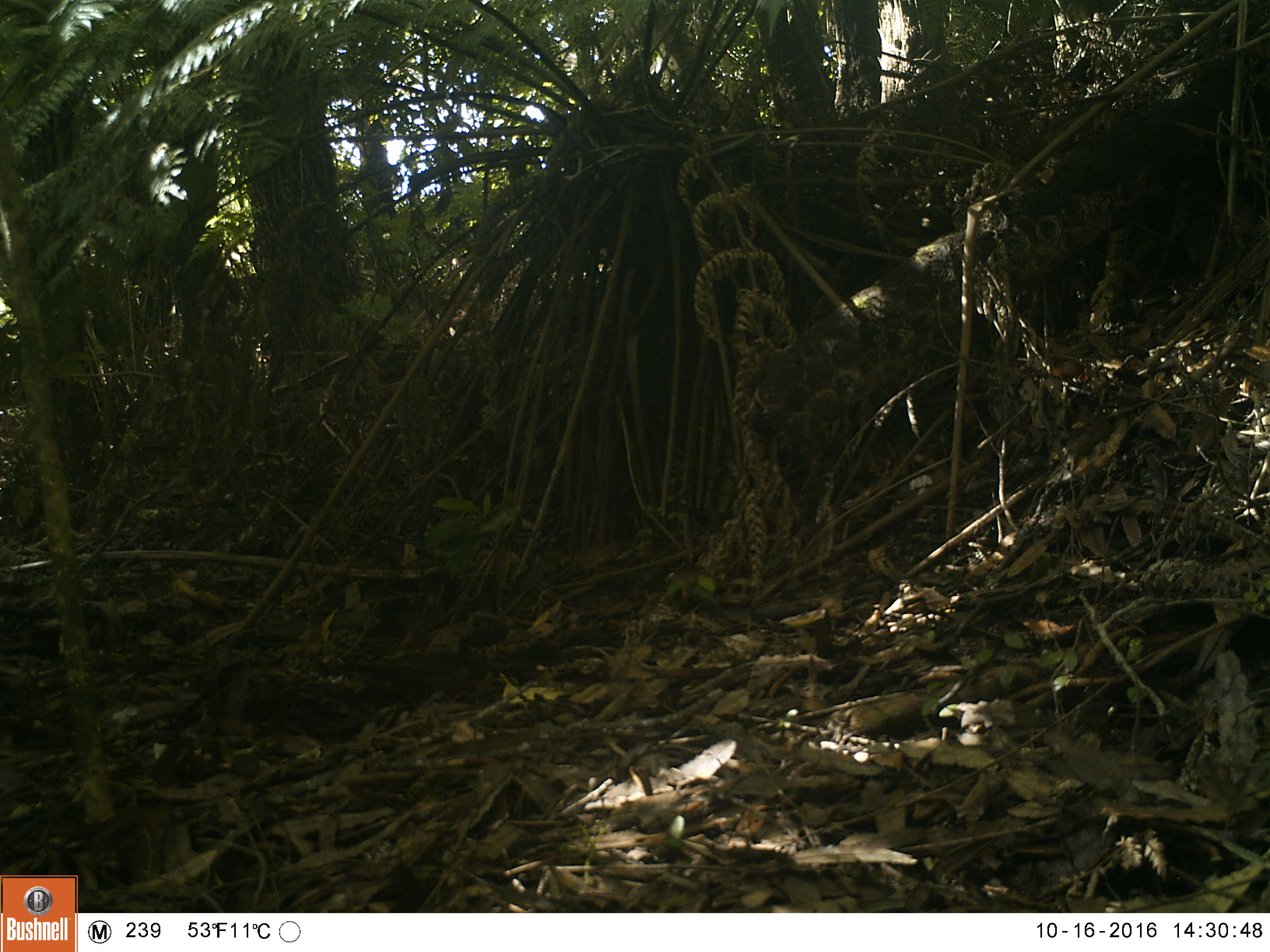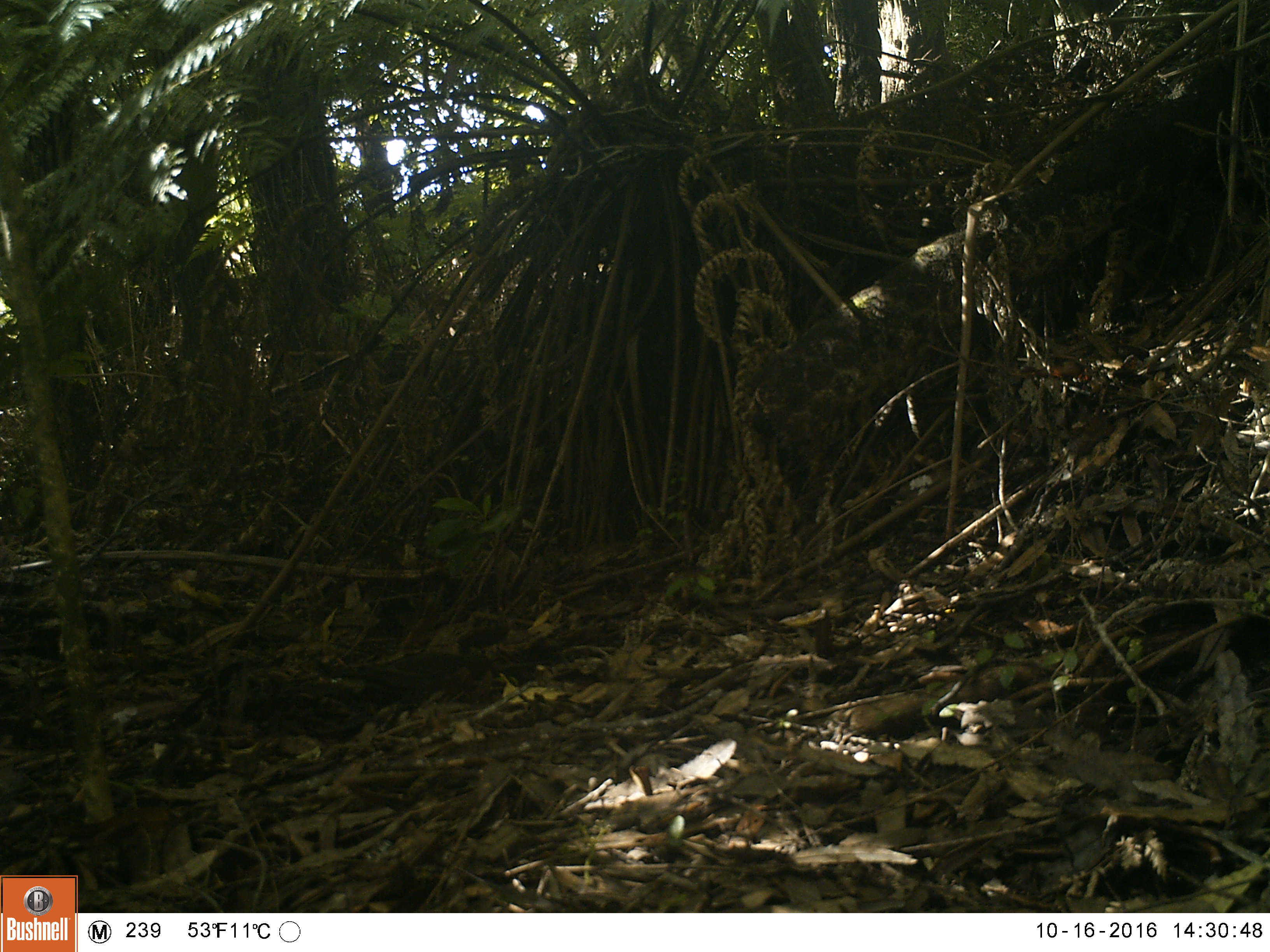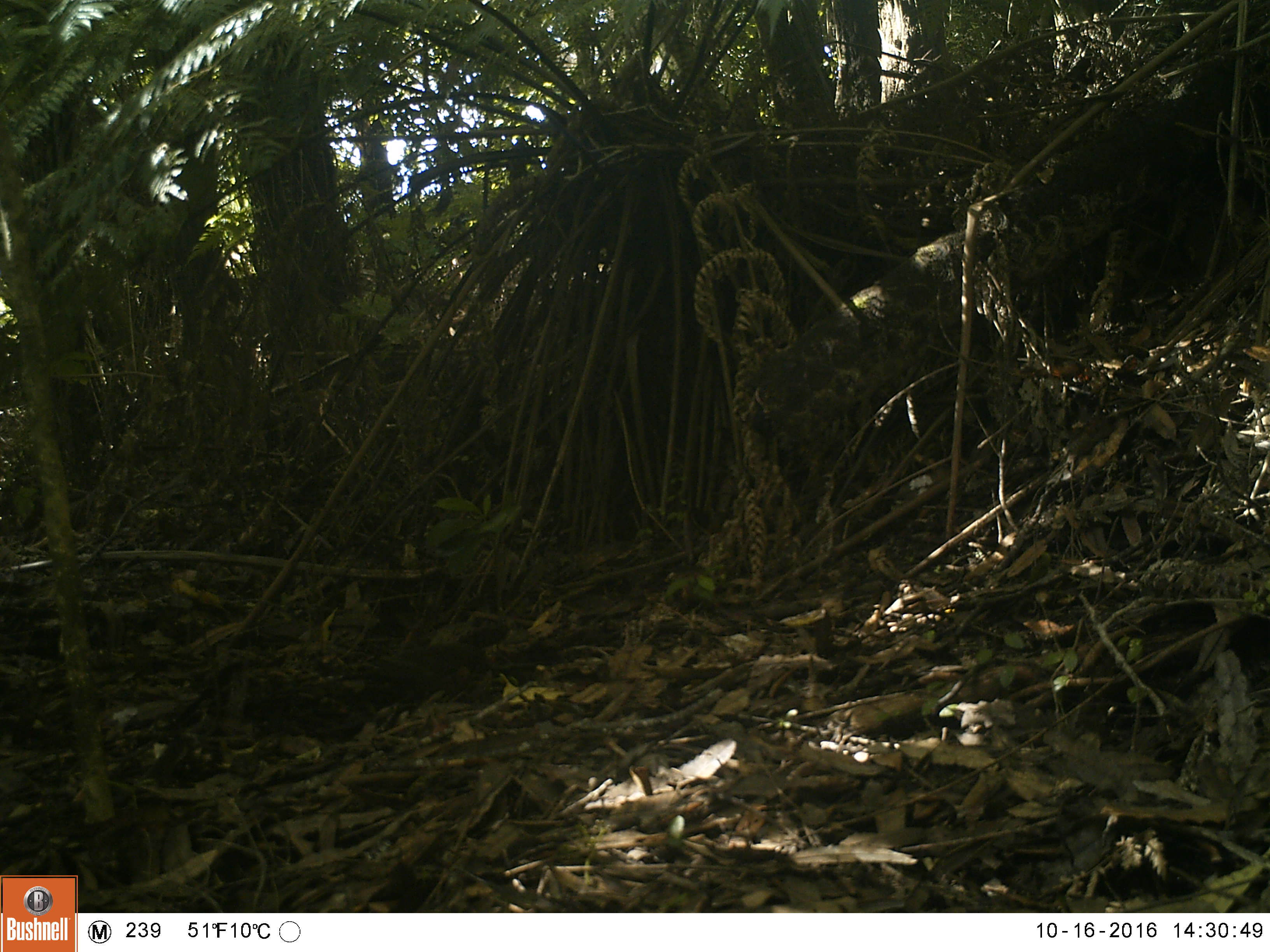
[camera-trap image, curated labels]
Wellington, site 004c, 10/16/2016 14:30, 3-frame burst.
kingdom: Animalia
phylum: Chordata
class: Aves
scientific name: Aves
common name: bird